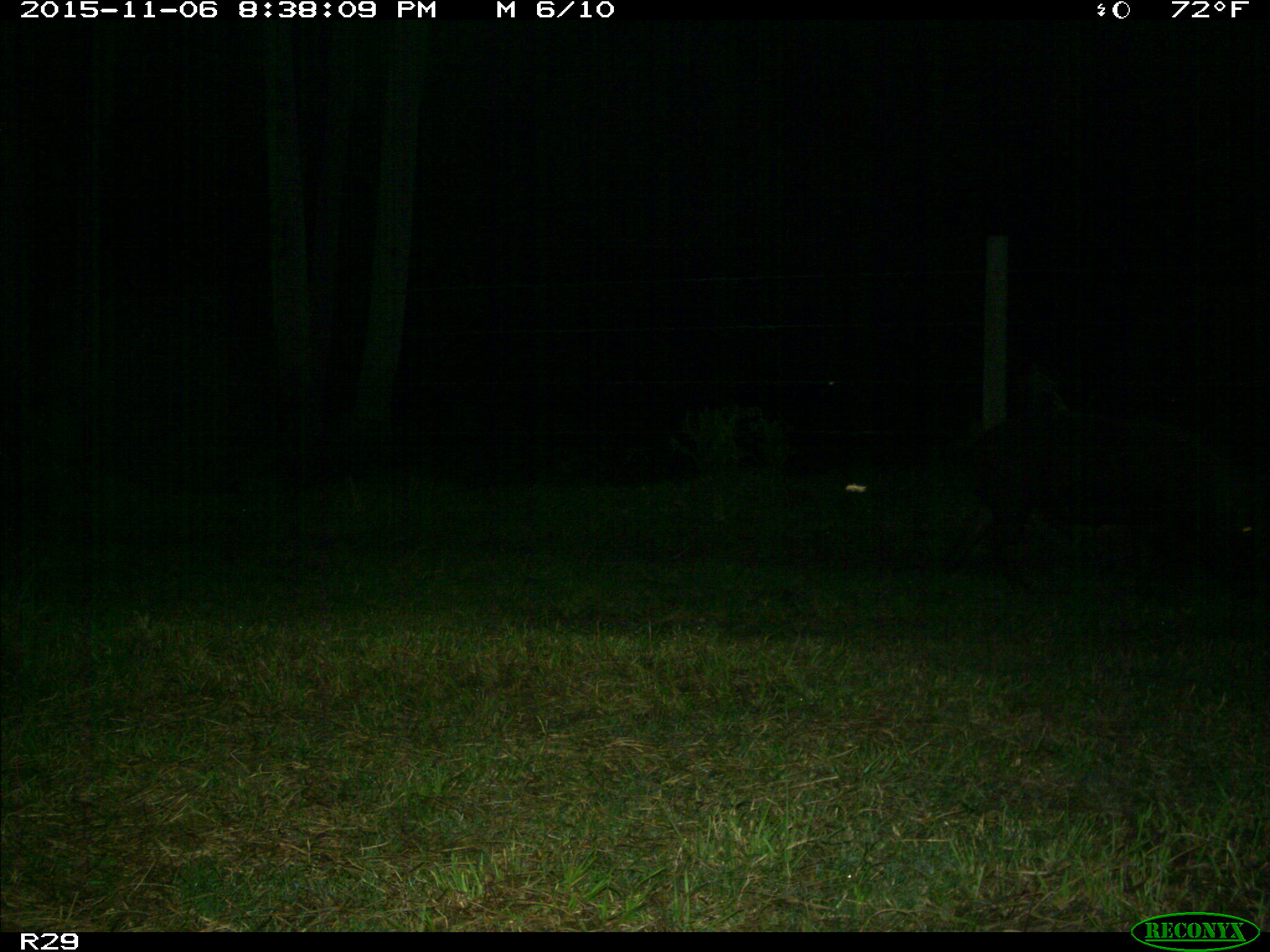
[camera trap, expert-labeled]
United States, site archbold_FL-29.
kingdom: Animalia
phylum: Chordata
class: Mammalia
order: Artiodactyla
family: Suidae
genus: Sus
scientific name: Sus scrofa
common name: wild boar